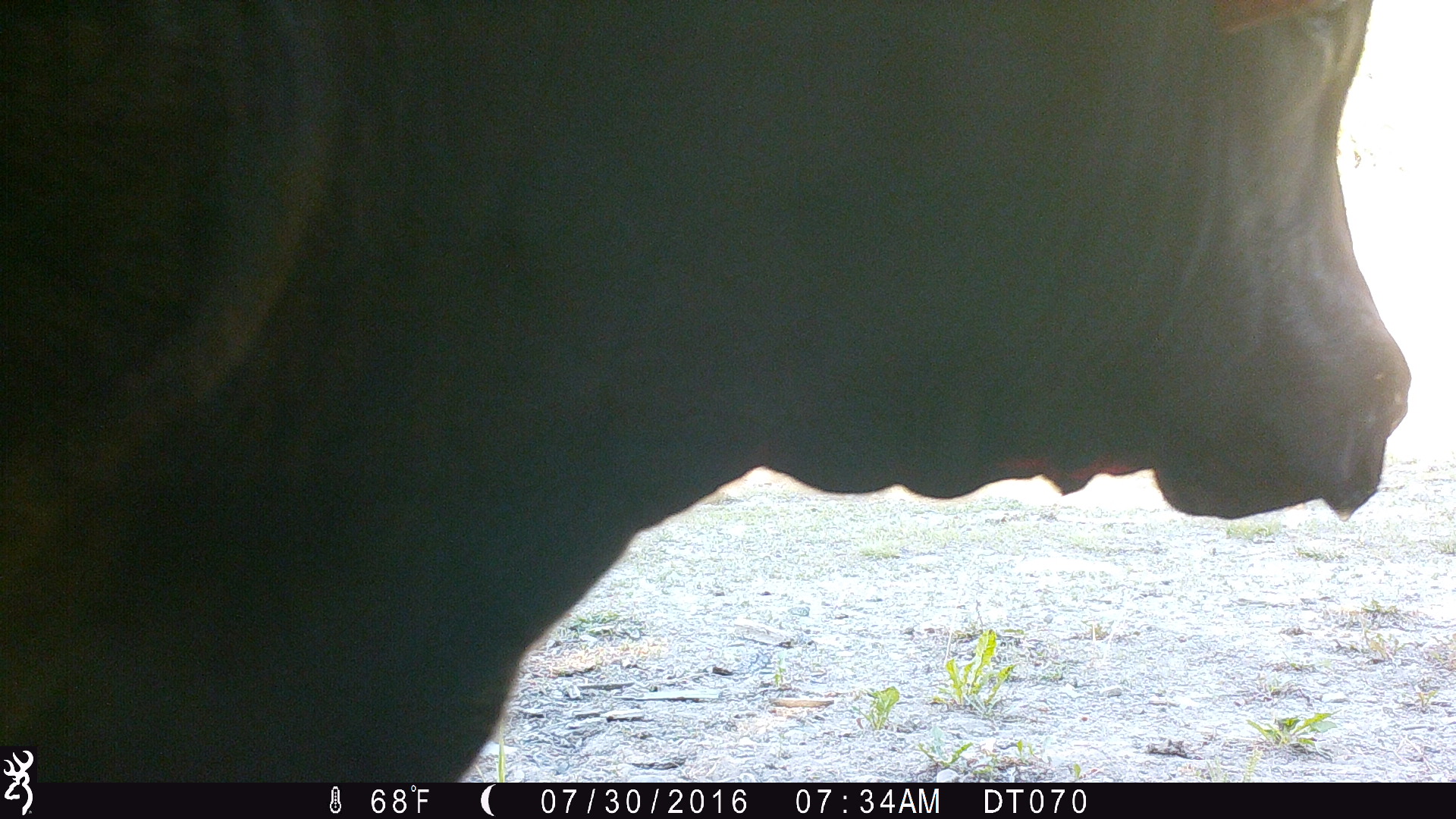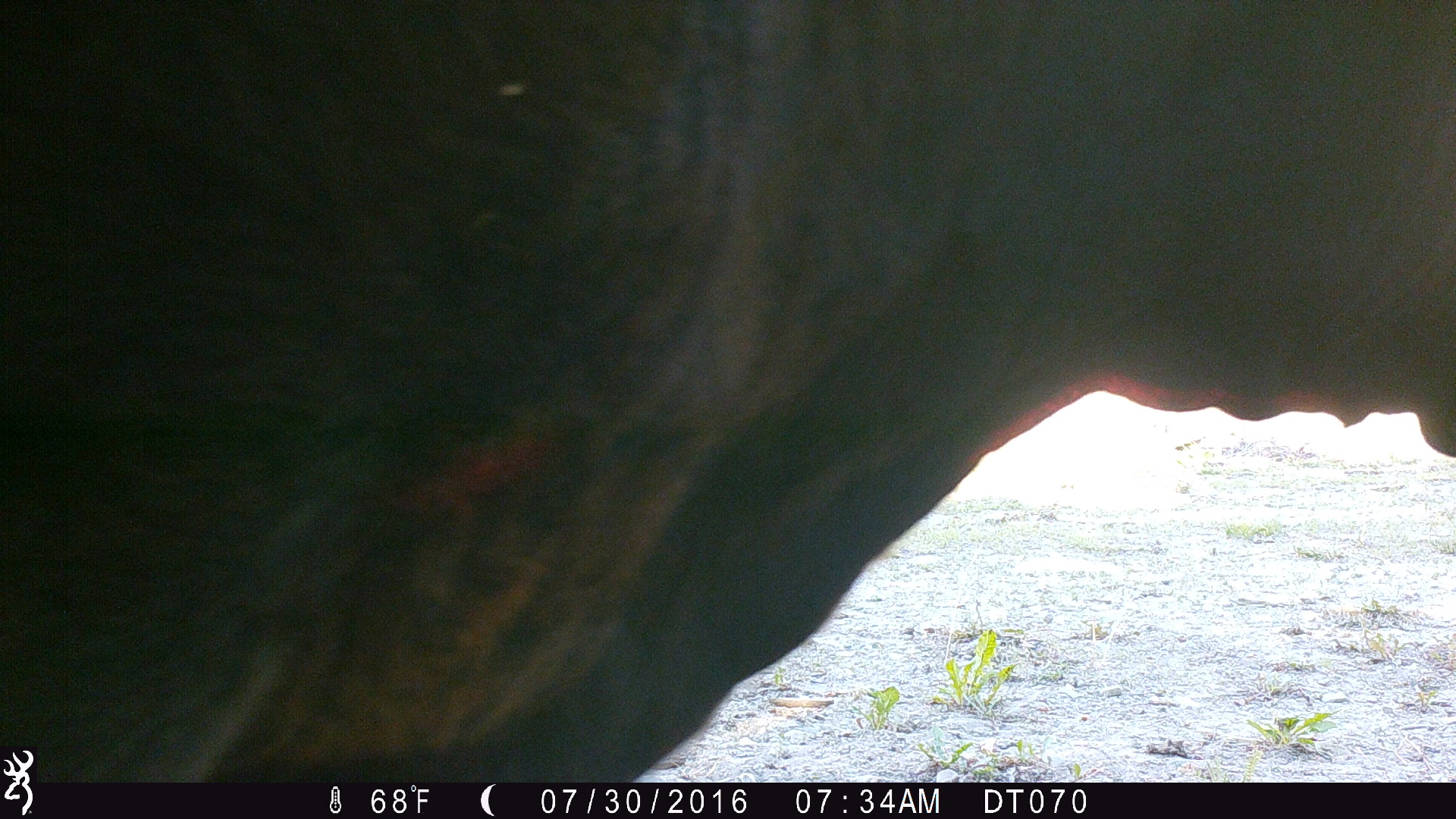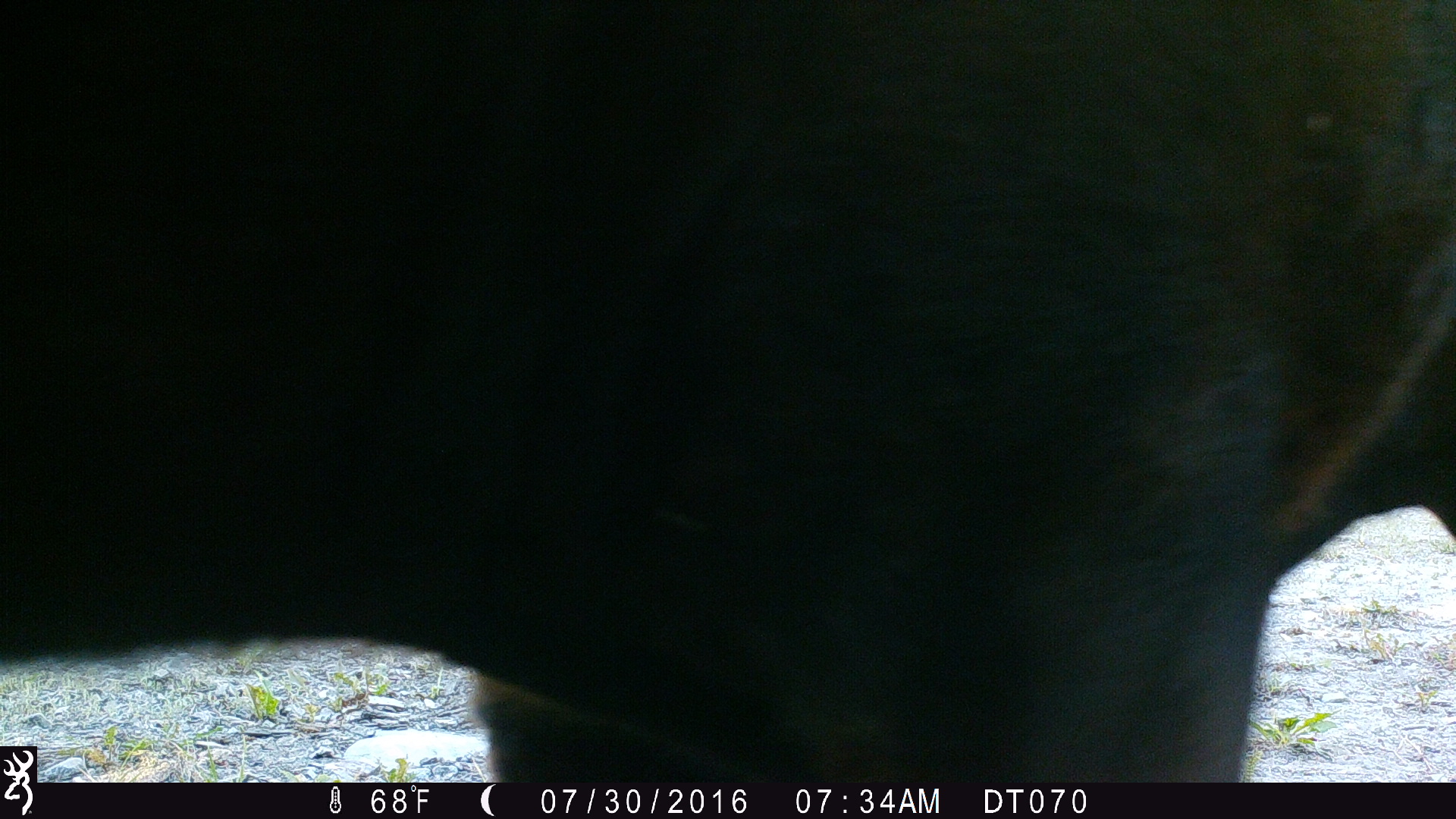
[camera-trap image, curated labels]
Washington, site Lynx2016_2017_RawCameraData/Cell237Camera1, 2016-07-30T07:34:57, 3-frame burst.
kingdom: Animalia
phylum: Chordata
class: Mammalia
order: Artiodactyla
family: Bovidae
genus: Bos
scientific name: Bos taurus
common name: domestic cattle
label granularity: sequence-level